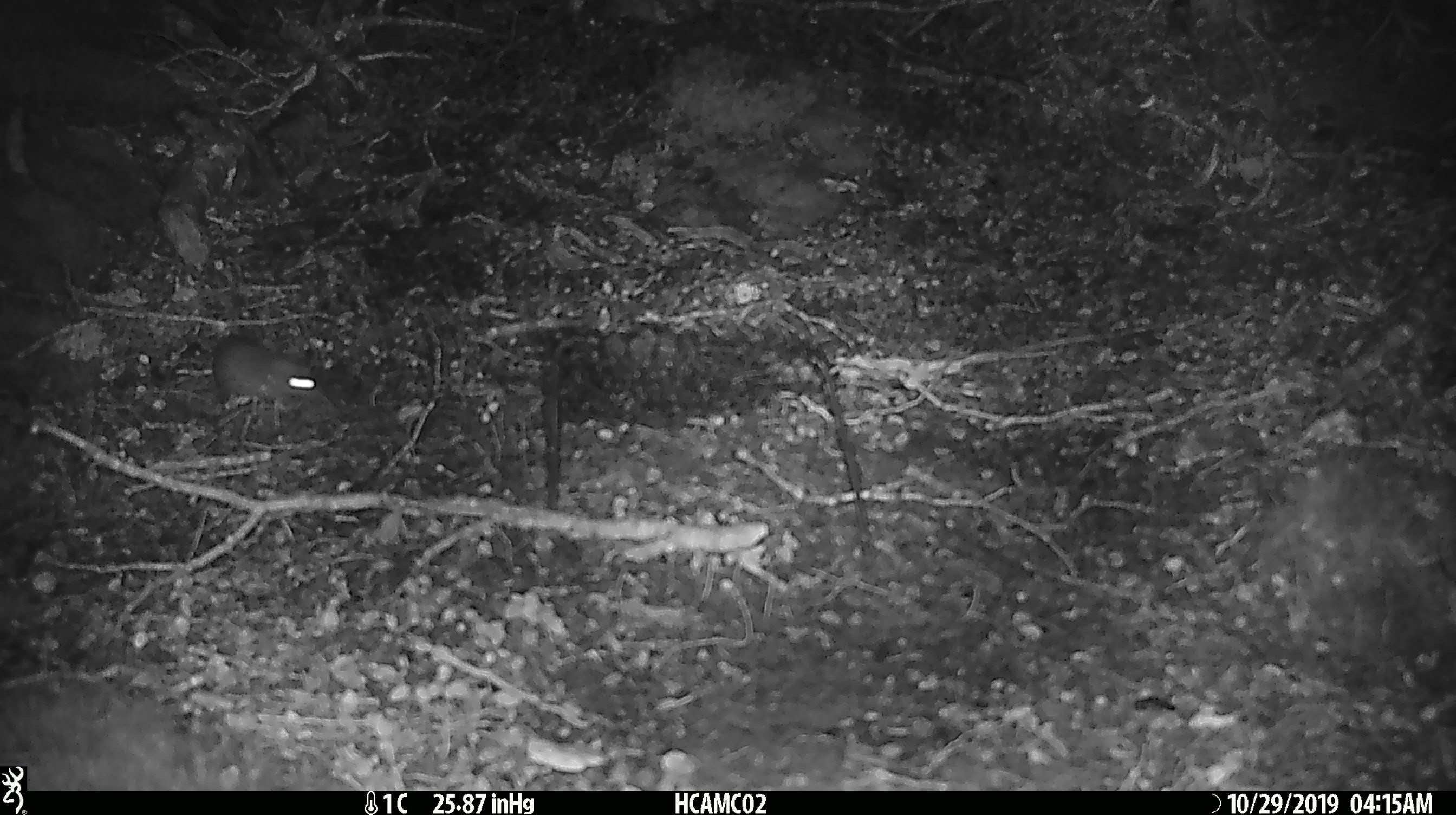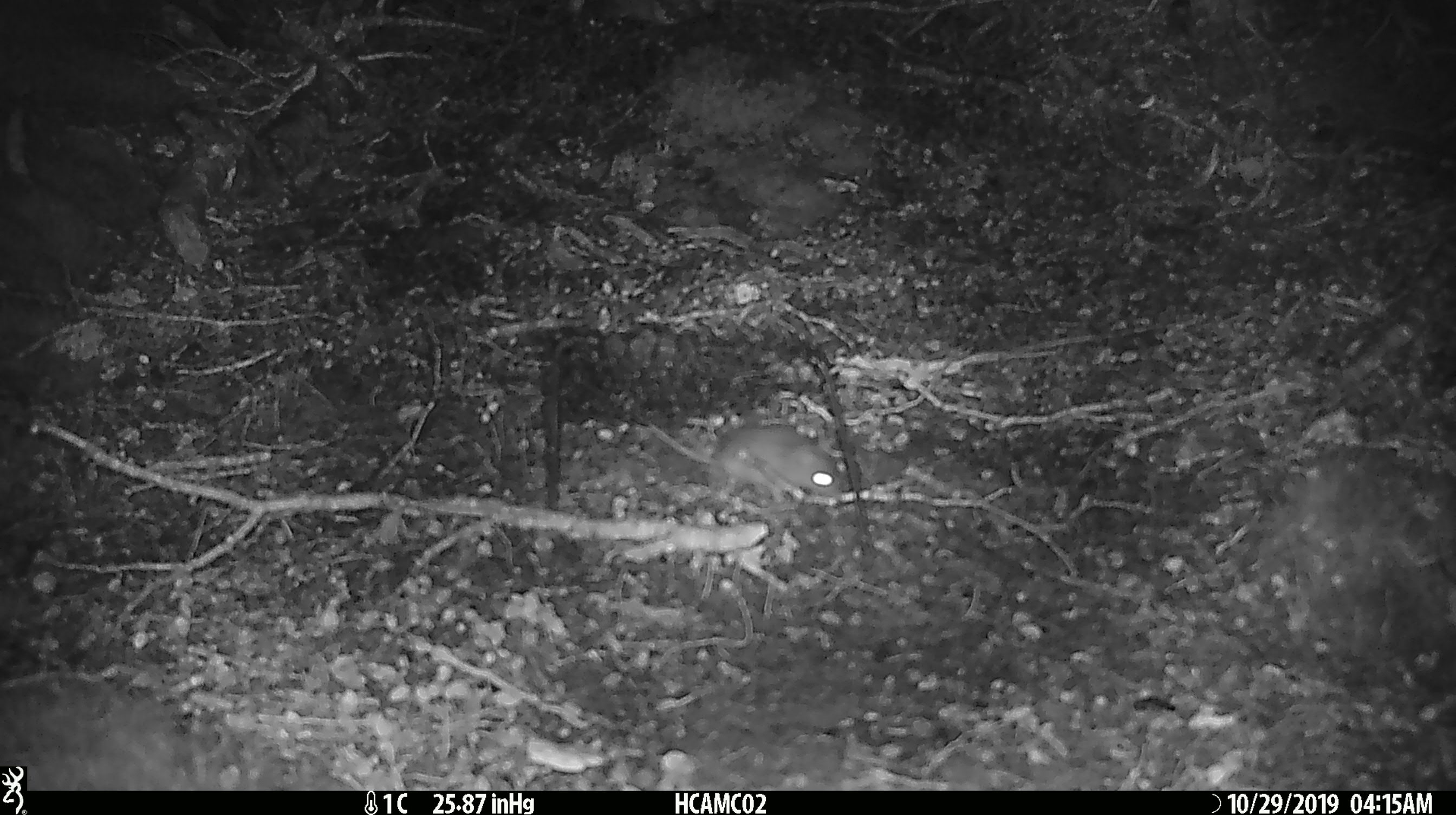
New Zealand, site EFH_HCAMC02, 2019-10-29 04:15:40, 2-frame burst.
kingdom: Animalia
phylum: Chordata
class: Mammalia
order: Rodentia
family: Muridae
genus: Mus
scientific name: Mus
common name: mouse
Mouse (Mus).